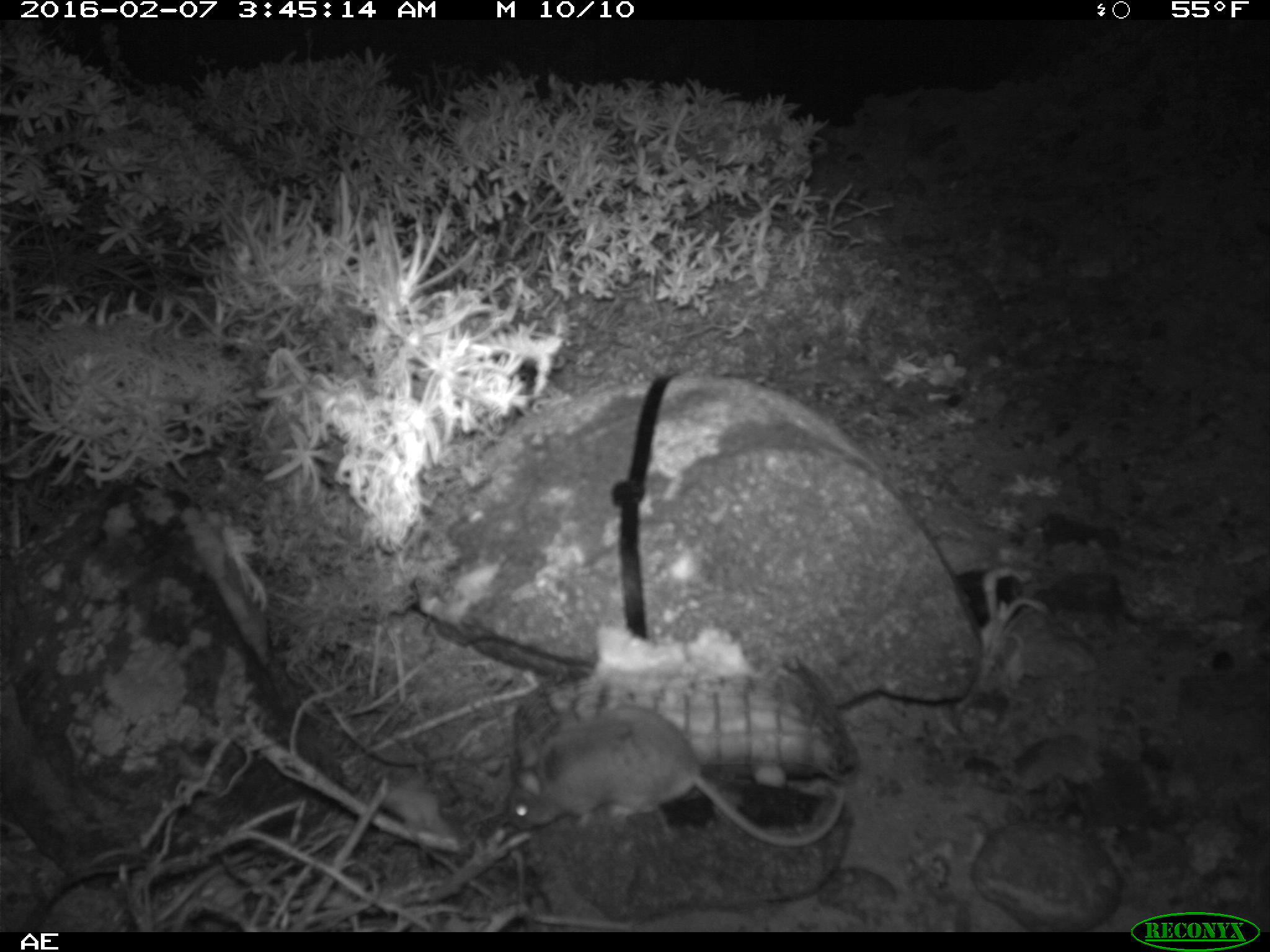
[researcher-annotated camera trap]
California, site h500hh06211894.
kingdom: Animalia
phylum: Chordata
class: Mammalia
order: Rodentia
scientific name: Rodentia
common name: rodent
Rodent (Rodentia).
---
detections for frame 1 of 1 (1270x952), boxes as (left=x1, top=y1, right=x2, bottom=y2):
rodent: (left=505, top=705, right=848, bottom=847)